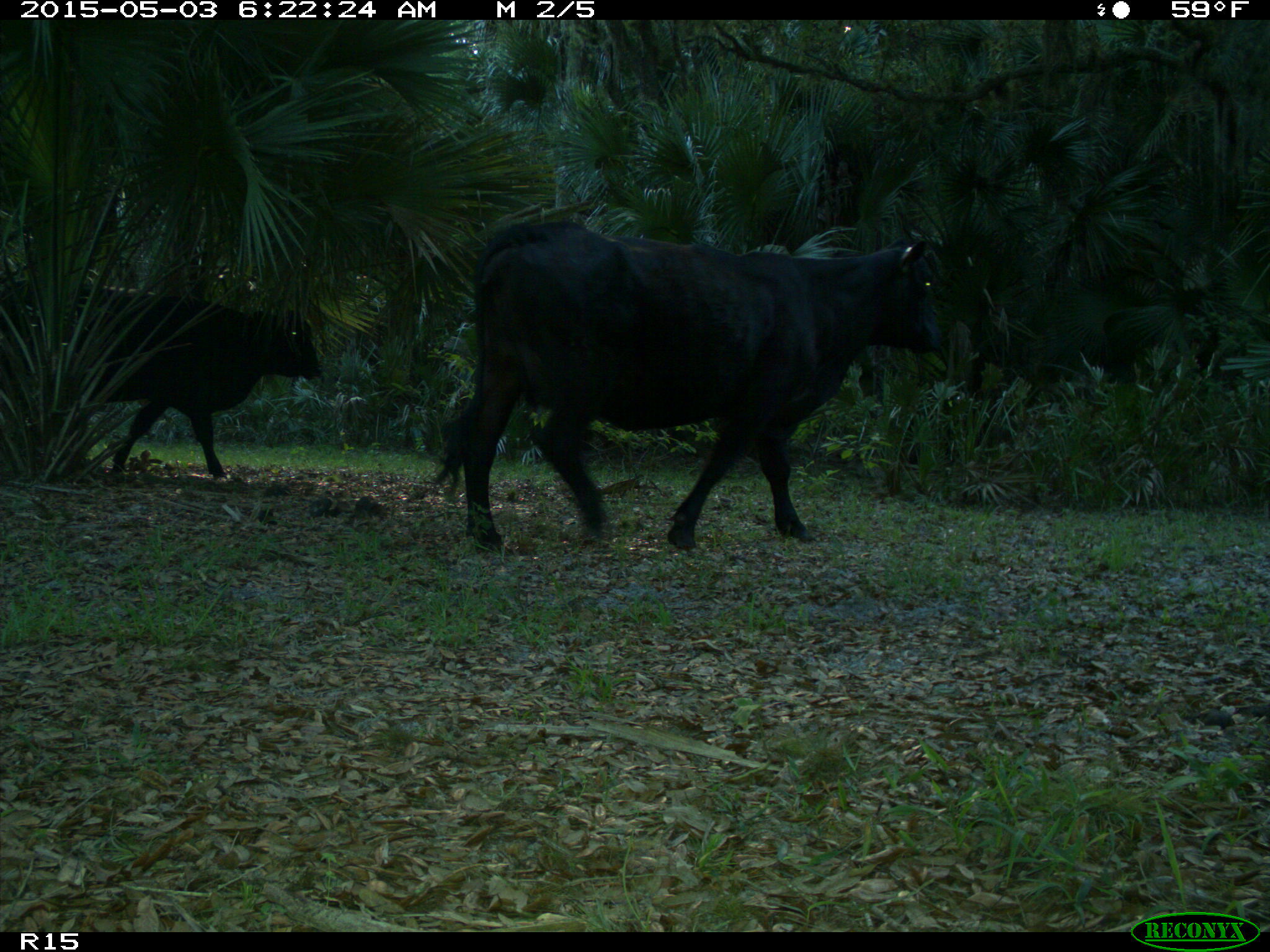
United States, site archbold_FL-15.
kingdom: Animalia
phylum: Chordata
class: Mammalia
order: Artiodactyla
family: Bovidae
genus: Bos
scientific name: Bos taurus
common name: domestic cow